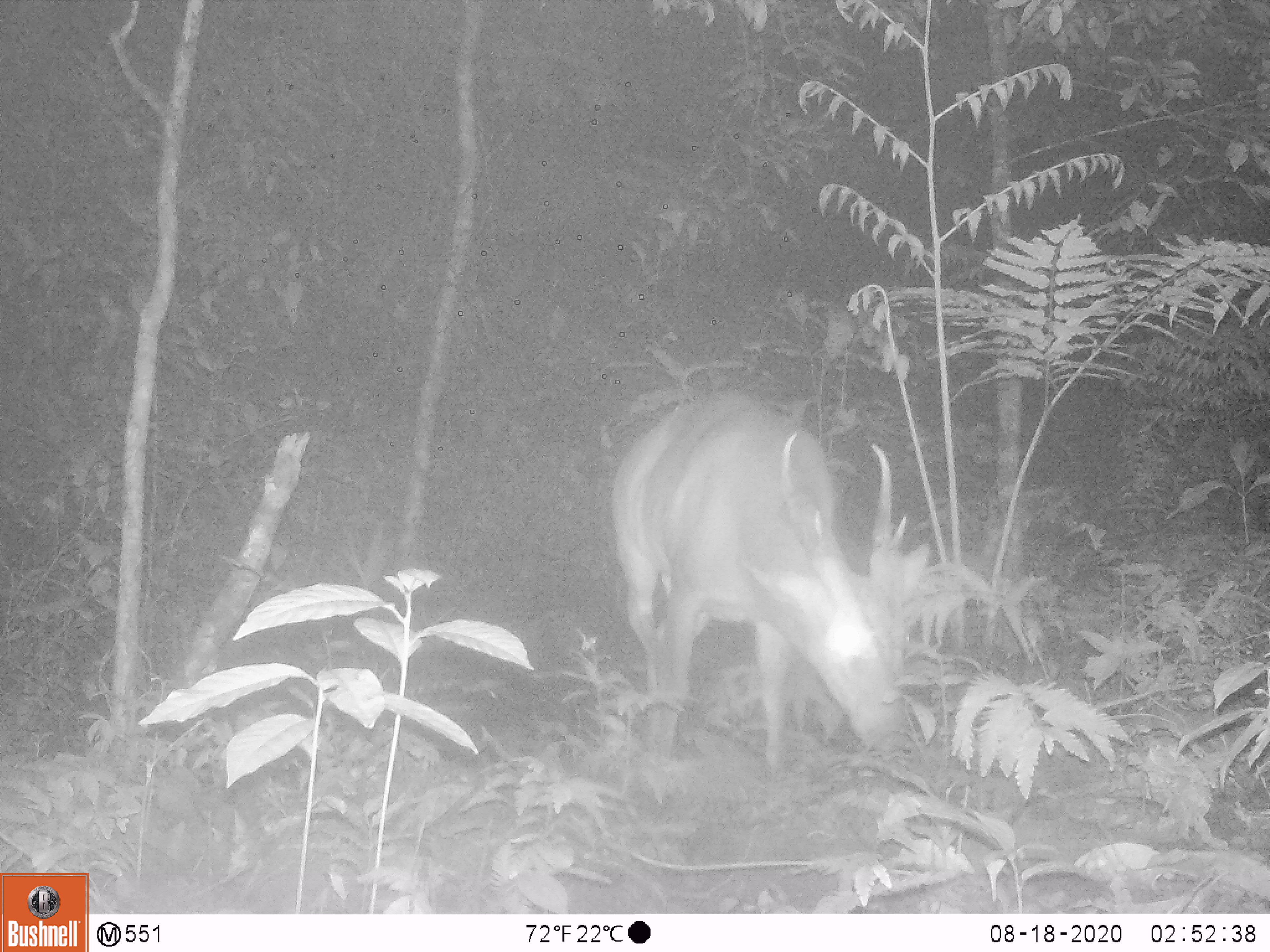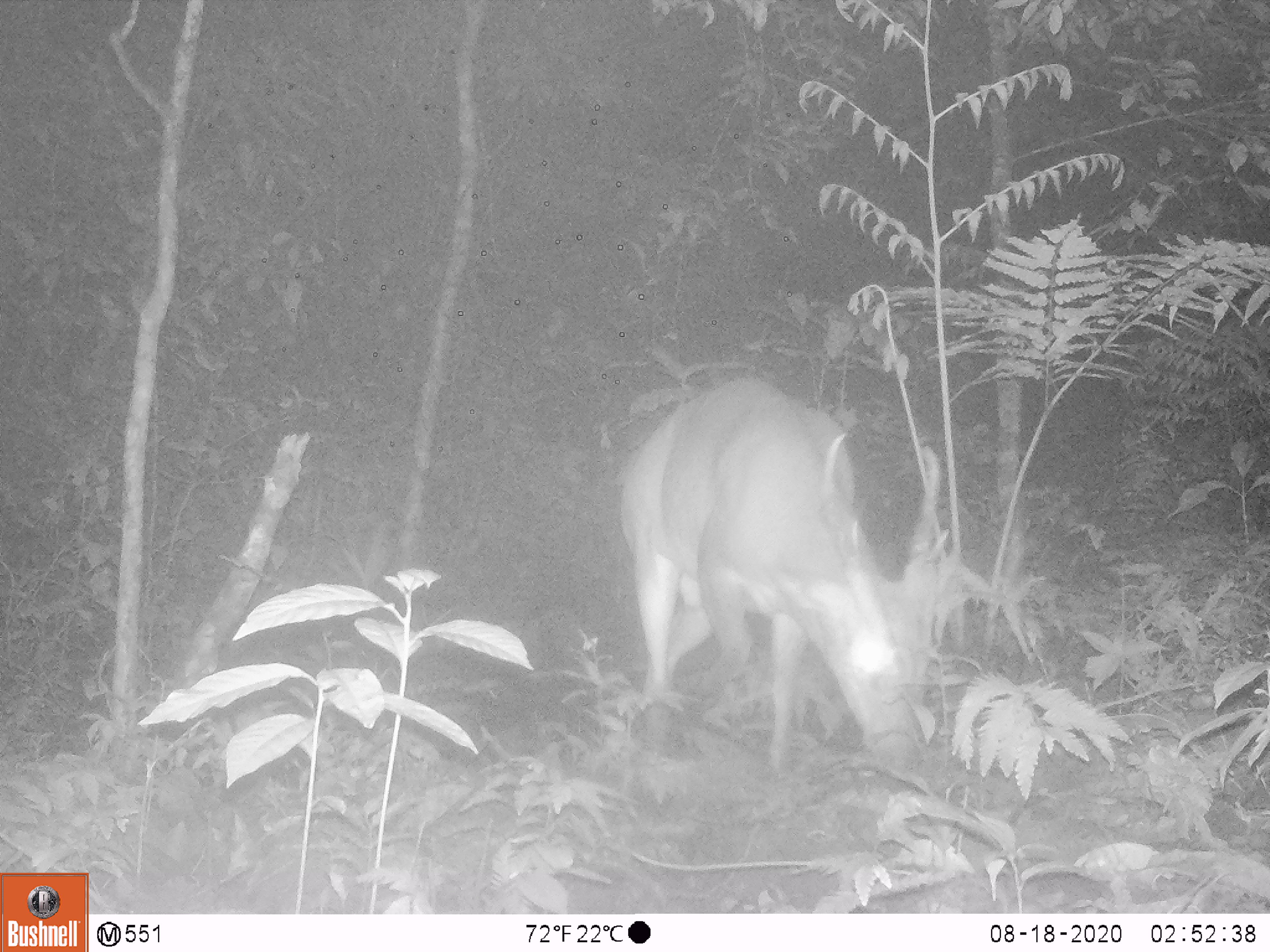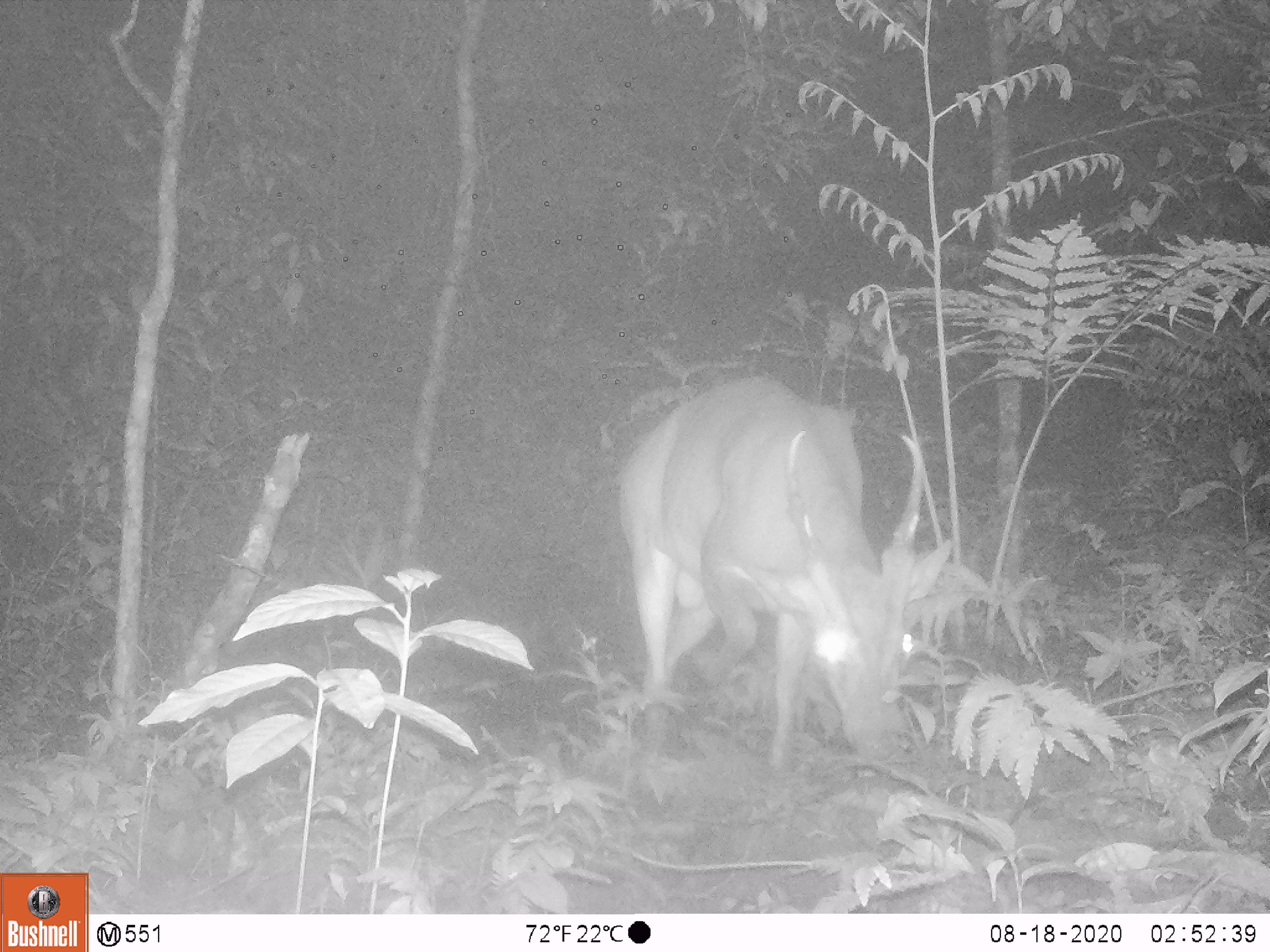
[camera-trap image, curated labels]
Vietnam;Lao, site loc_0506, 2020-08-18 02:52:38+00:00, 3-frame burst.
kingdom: Animalia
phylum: Chordata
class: Mammalia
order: Artiodactyla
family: Cervidae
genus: Muntiacus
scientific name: Muntiacus vuquangensis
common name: large-antlered muntjac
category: large antlered muntjac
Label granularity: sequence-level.